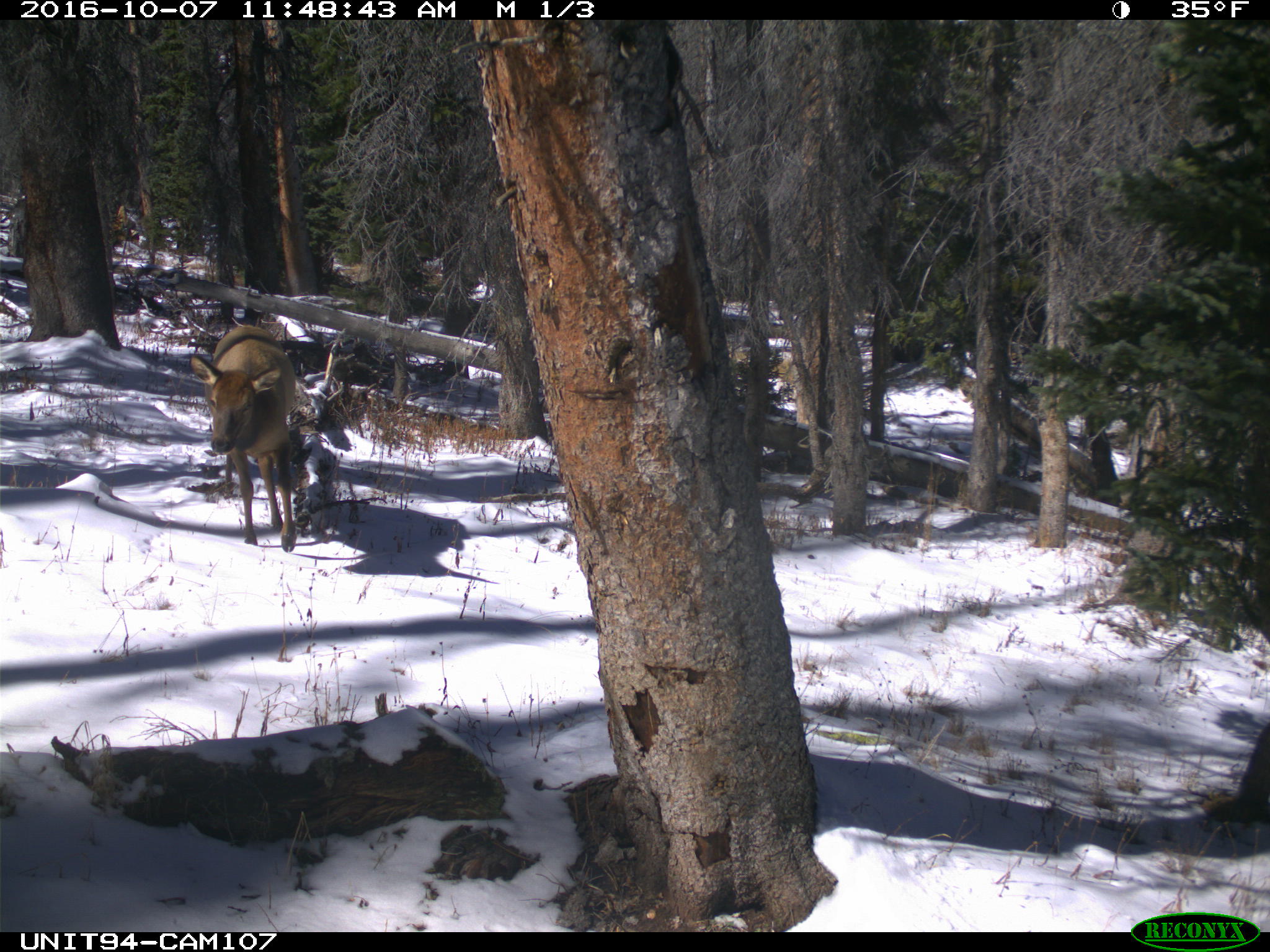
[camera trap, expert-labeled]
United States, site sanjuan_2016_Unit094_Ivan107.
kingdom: Animalia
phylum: Chordata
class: Mammalia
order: Artiodactyla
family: Cervidae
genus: Cervus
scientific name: Cervus elaphus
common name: red deer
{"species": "Cervus elaphus (red deer)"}